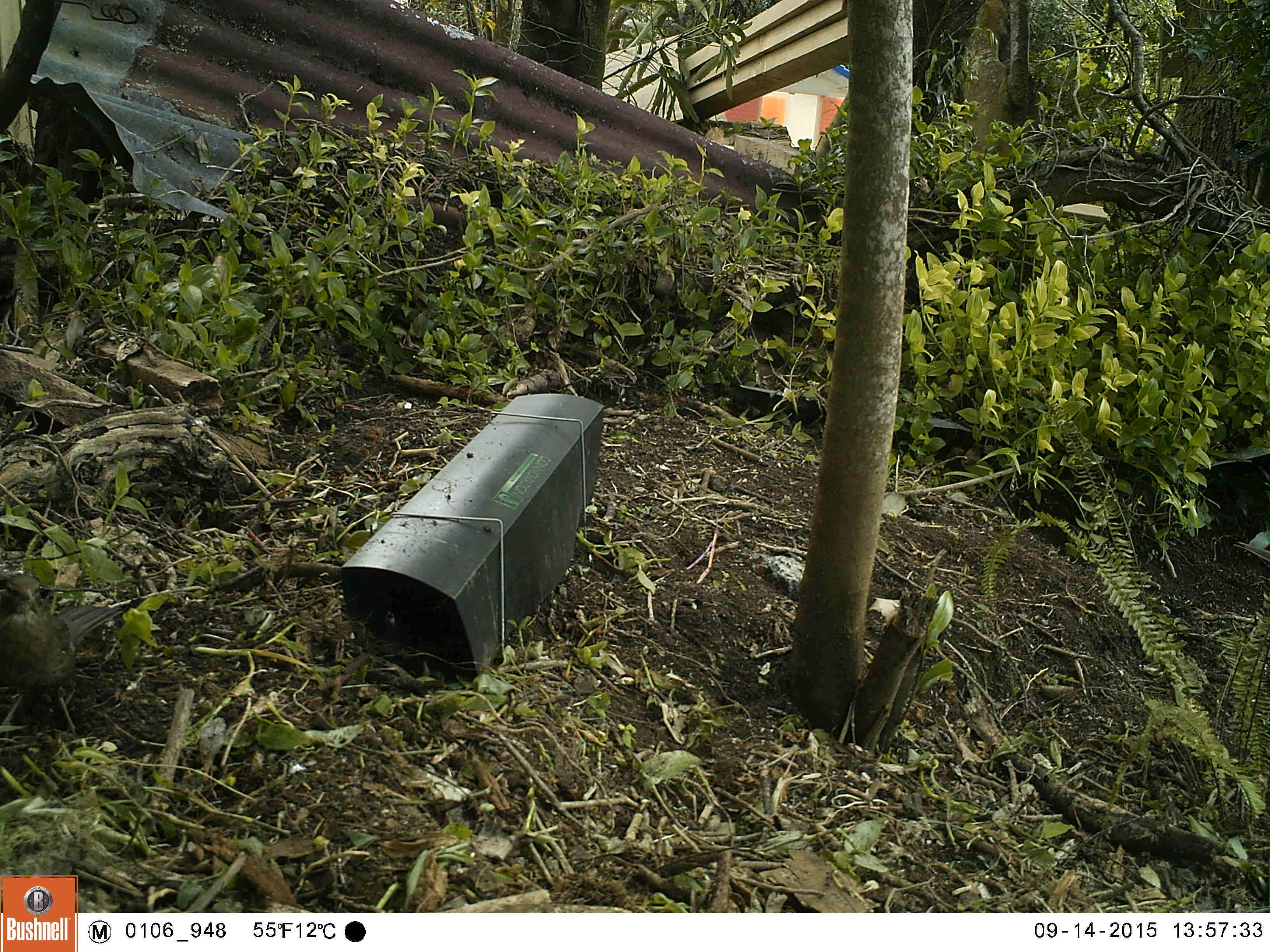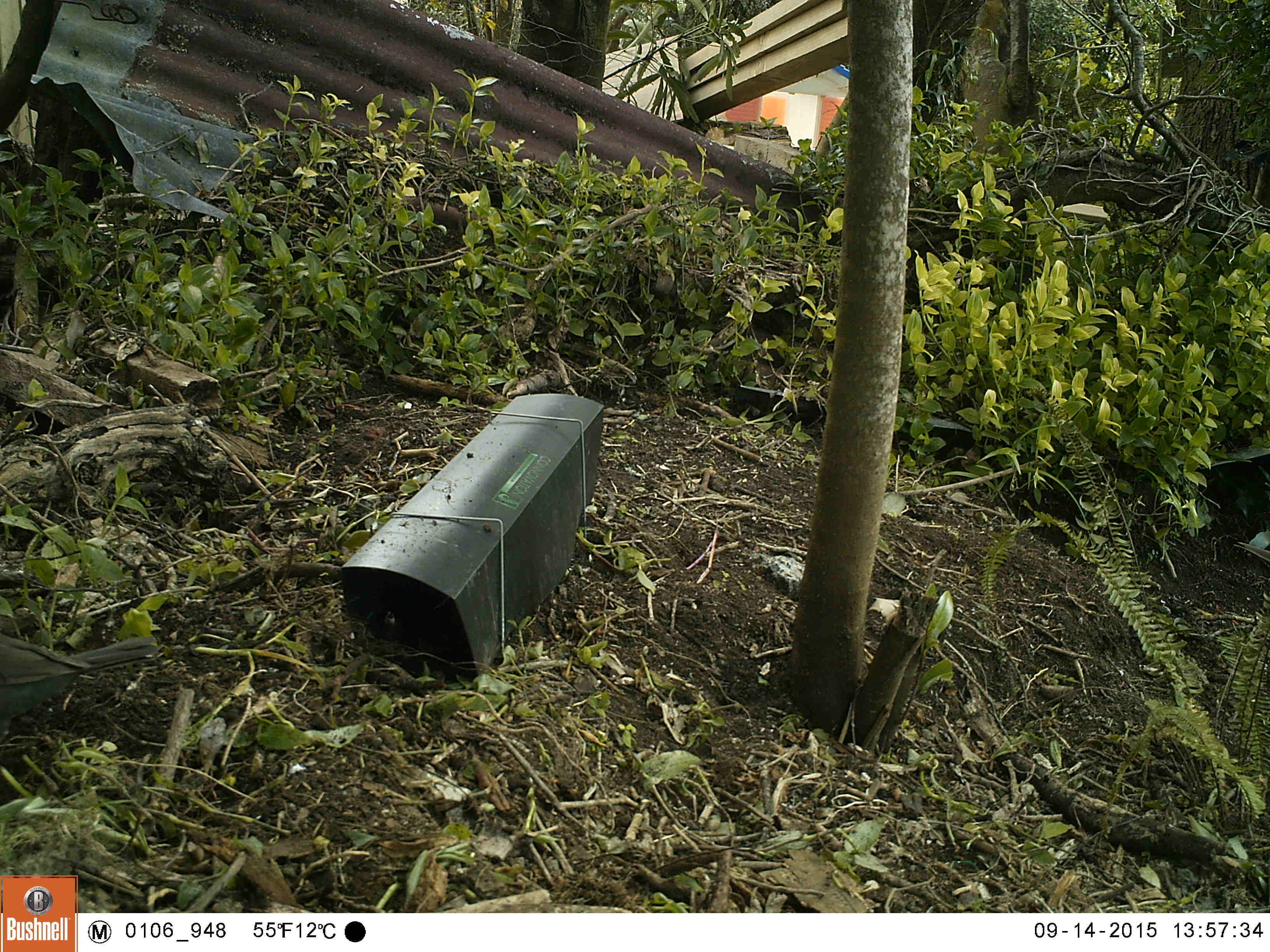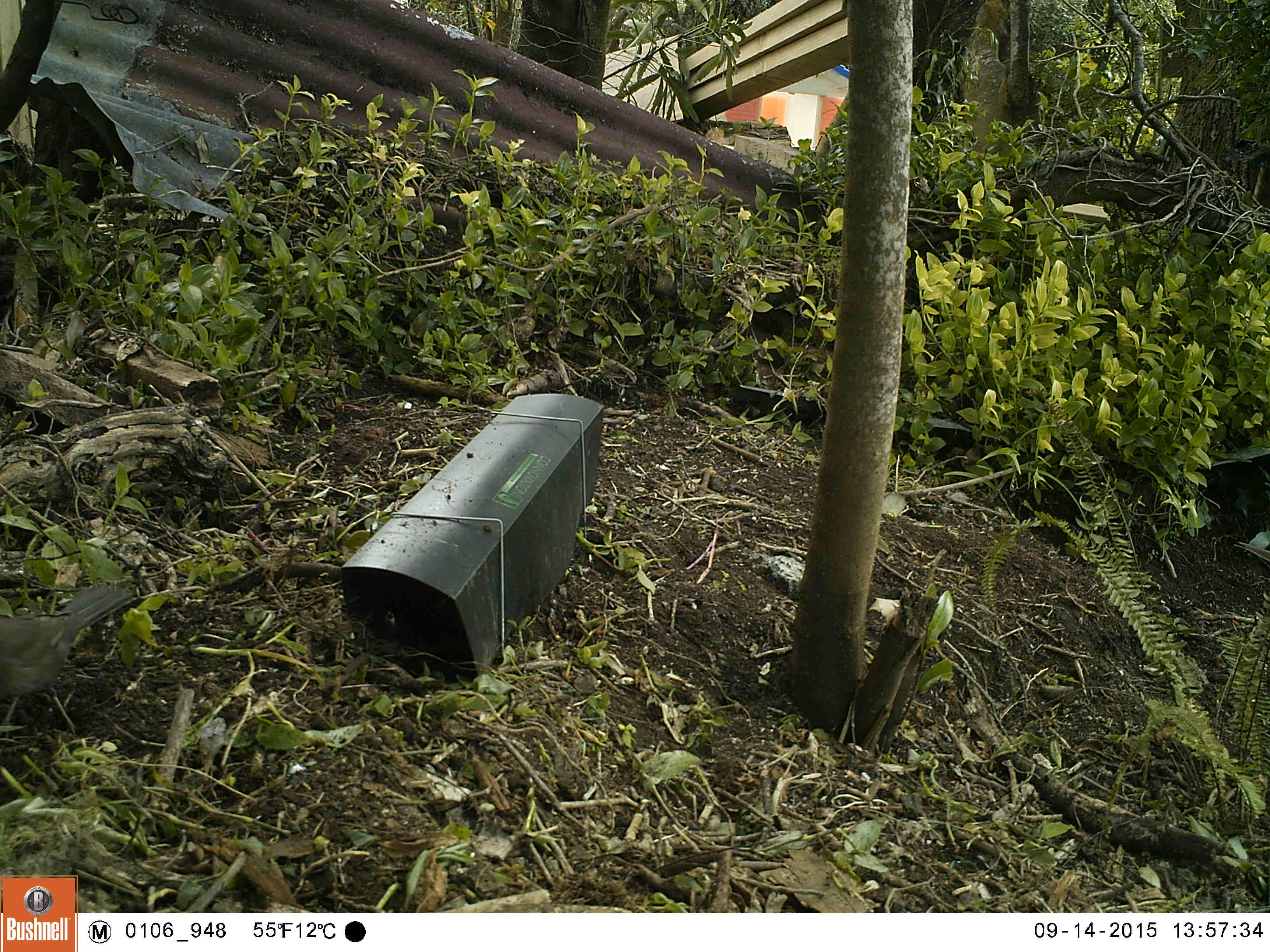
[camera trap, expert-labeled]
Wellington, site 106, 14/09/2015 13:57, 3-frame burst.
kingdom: Animalia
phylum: Chordata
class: Aves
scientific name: Aves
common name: bird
Bird (Aves).